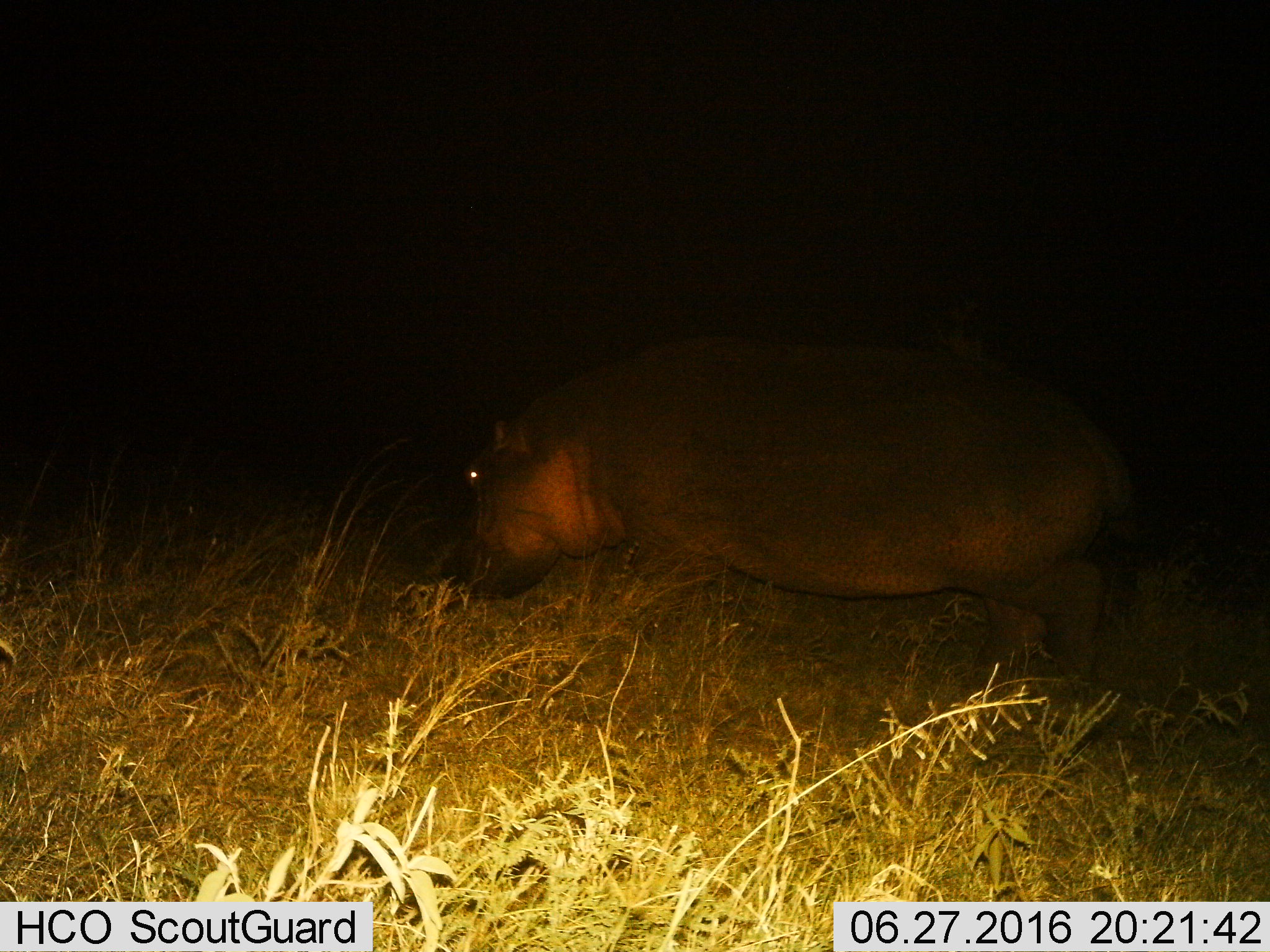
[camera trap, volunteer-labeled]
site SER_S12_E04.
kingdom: Animalia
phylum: Chordata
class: Mammalia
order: Artiodactyla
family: Hippopotamidae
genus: Hippopotamus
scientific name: Hippopotamus amphibius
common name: hippopotamus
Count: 1.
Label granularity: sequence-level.